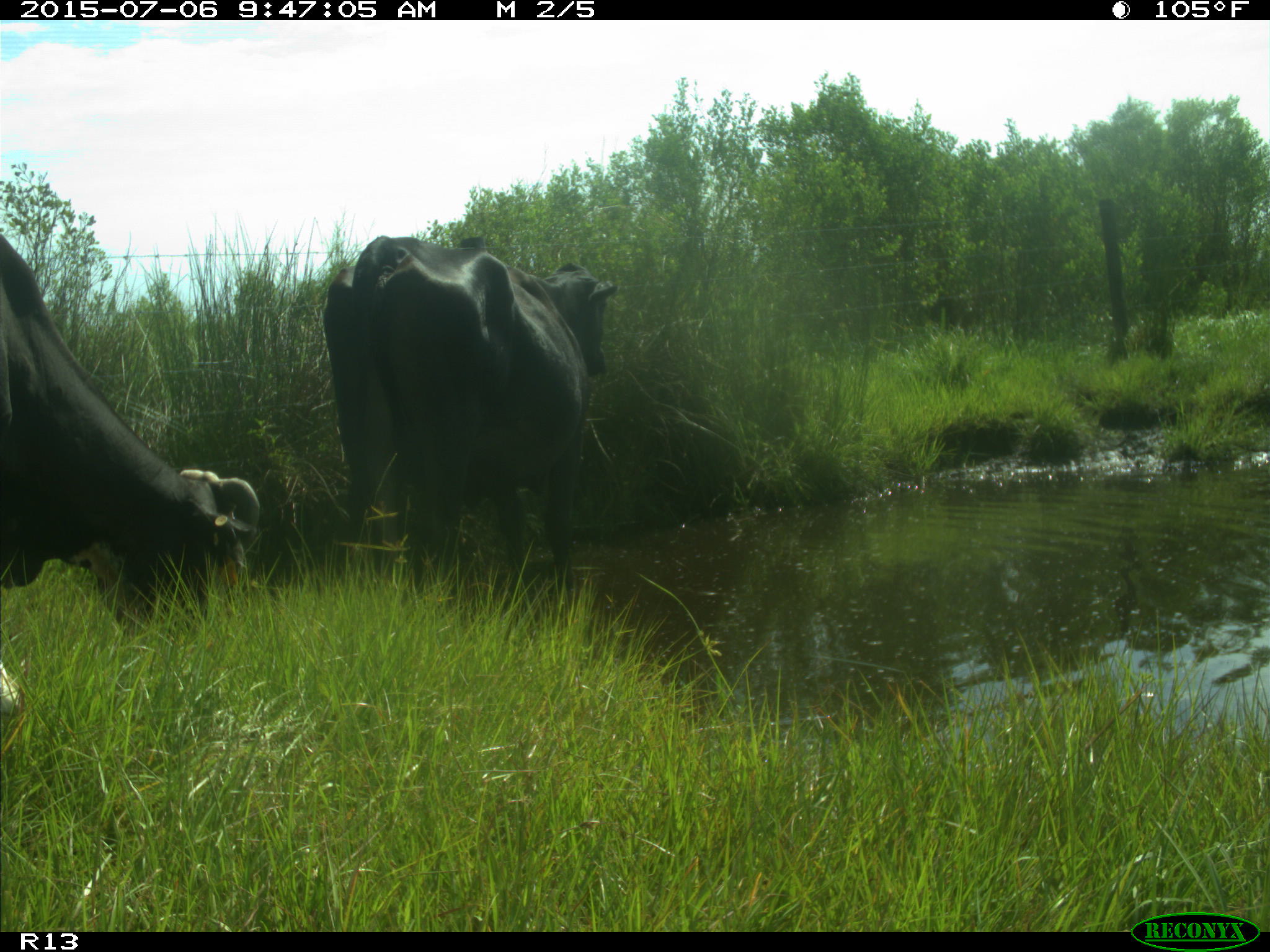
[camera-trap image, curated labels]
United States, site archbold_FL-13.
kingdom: Animalia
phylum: Chordata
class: Mammalia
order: Artiodactyla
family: Bovidae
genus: Bos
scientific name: Bos taurus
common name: domestic cow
Bos taurus (domestic cow).